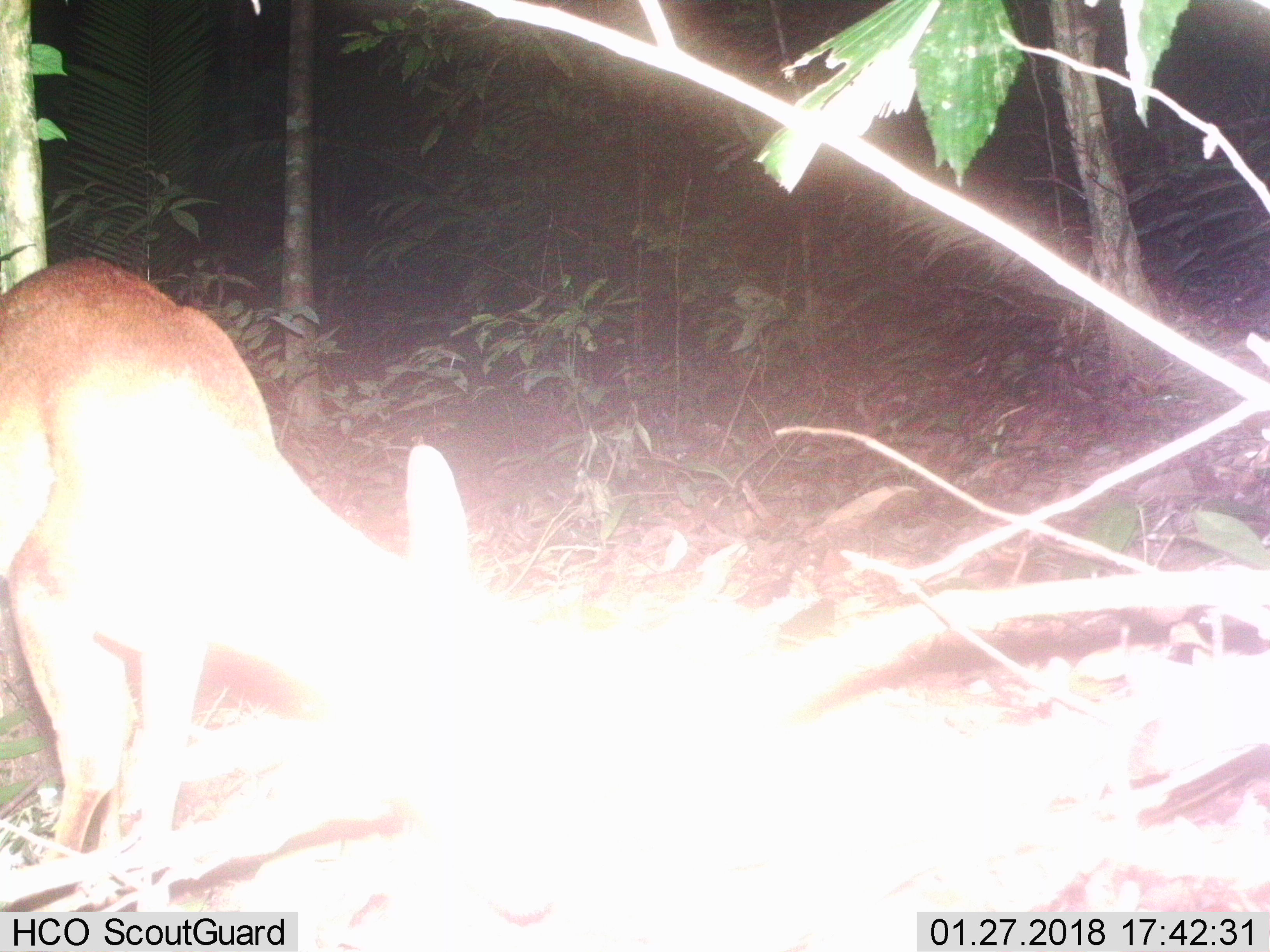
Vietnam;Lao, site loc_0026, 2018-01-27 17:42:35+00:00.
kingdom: Animalia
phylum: Chordata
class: Mammalia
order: Artiodactyla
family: Cervidae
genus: Muntiacus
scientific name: Muntiacus vuquangensis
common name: large-antlered muntjac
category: large antlered muntjac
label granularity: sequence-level